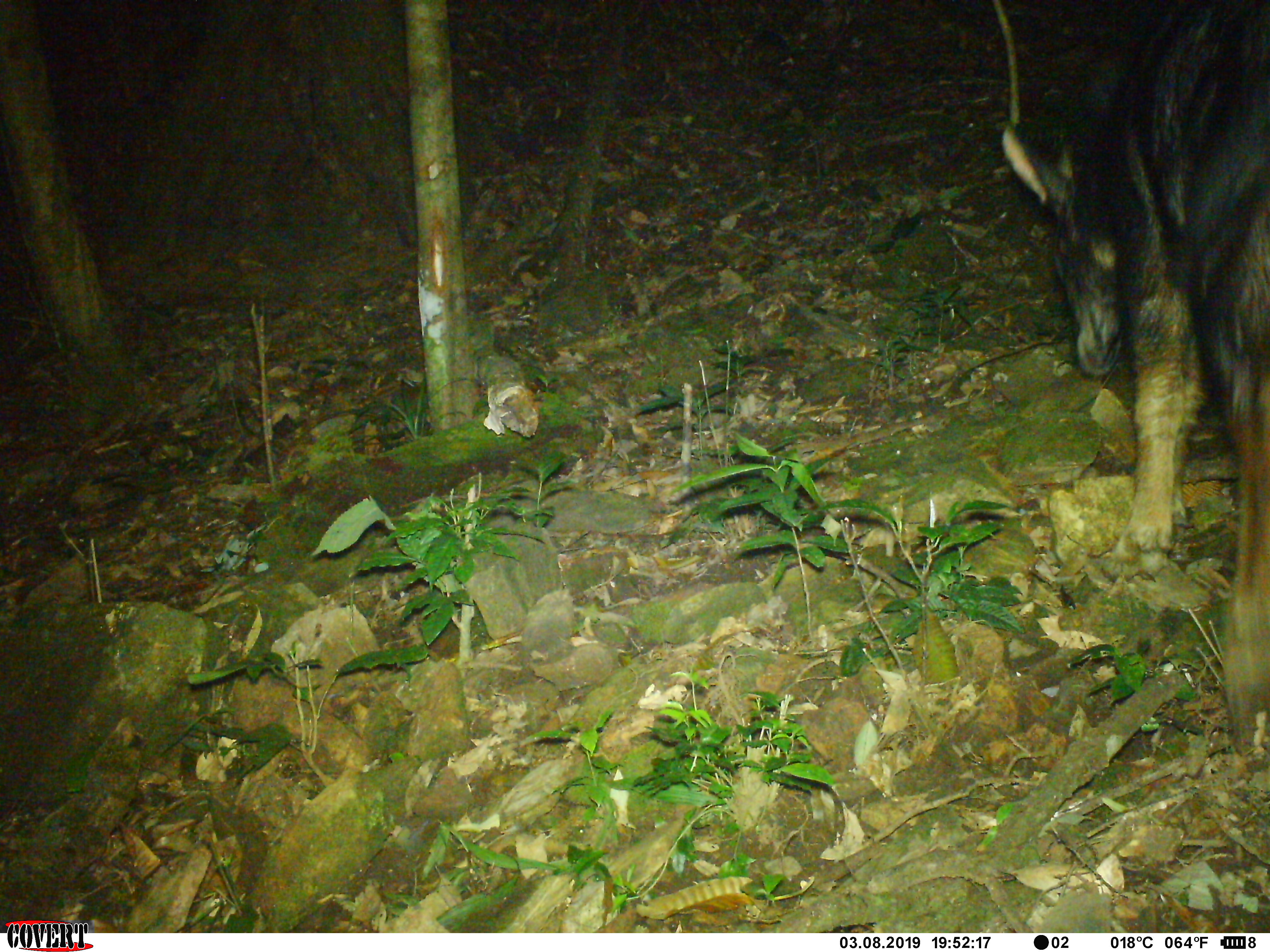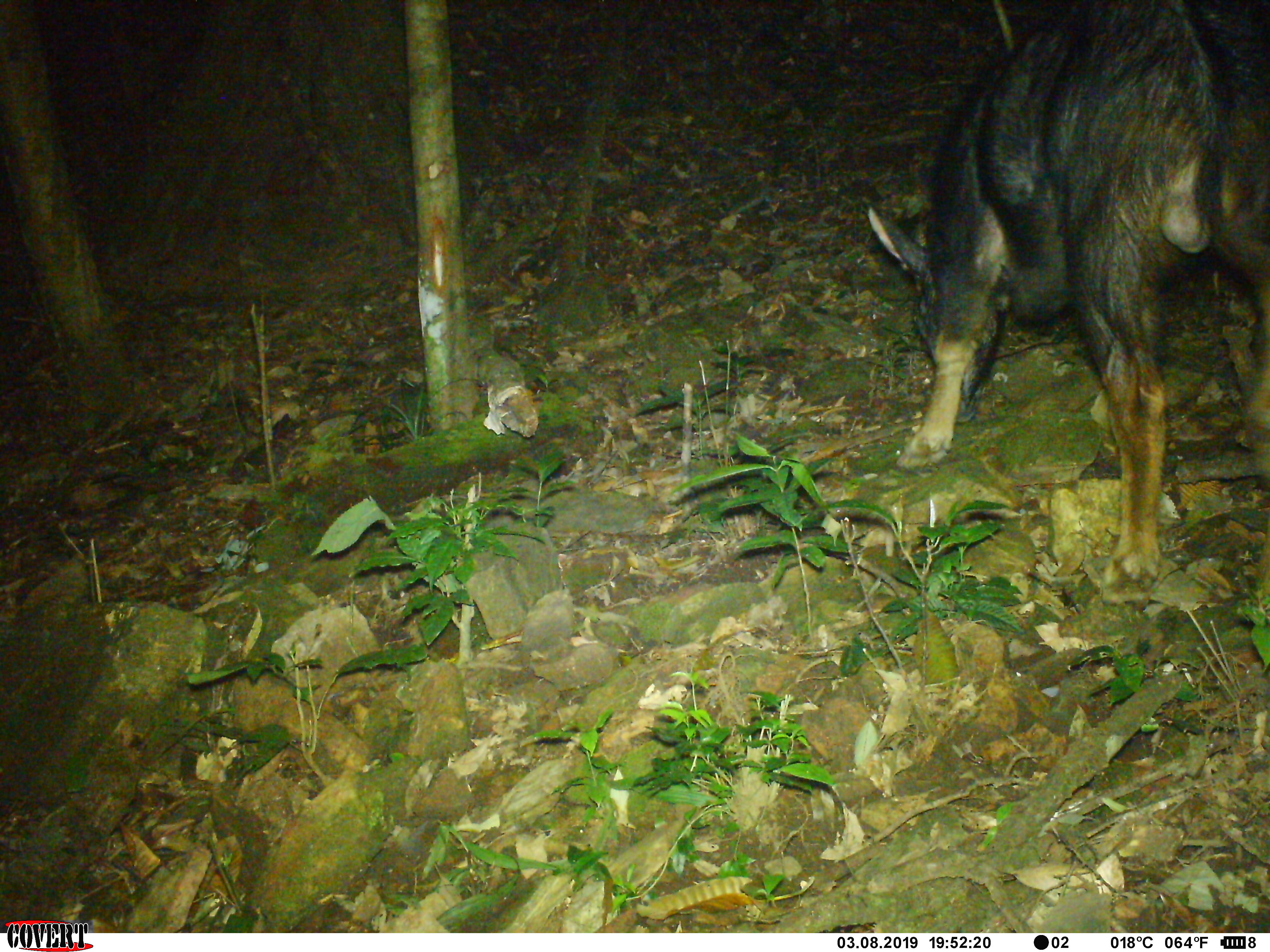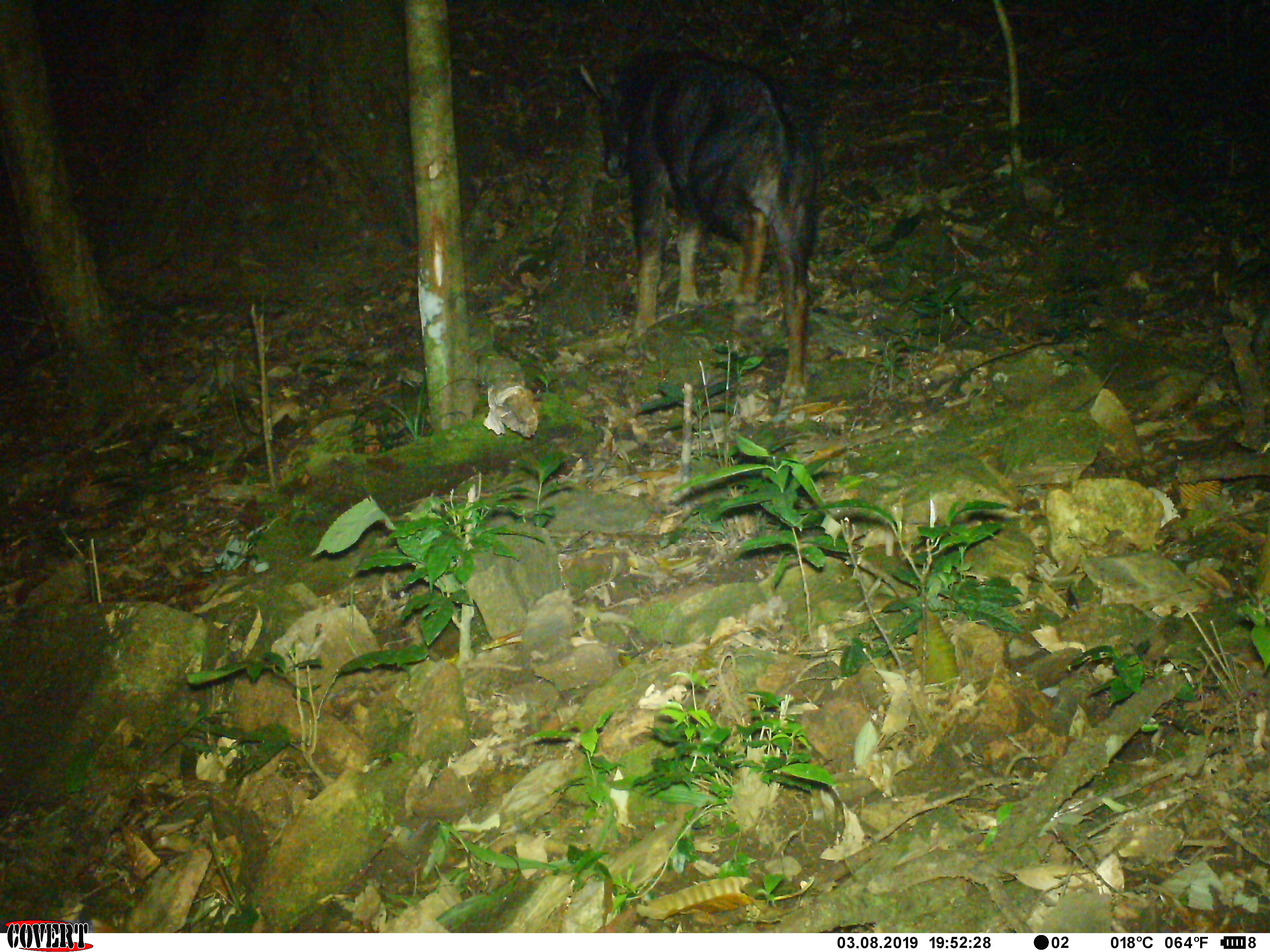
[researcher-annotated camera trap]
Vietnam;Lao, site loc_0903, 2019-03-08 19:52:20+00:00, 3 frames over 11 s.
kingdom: Animalia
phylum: Chordata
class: Mammalia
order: Artiodactyla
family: Bovidae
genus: Capricornis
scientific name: Capricornis sumatraensis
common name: chinese serow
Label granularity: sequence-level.